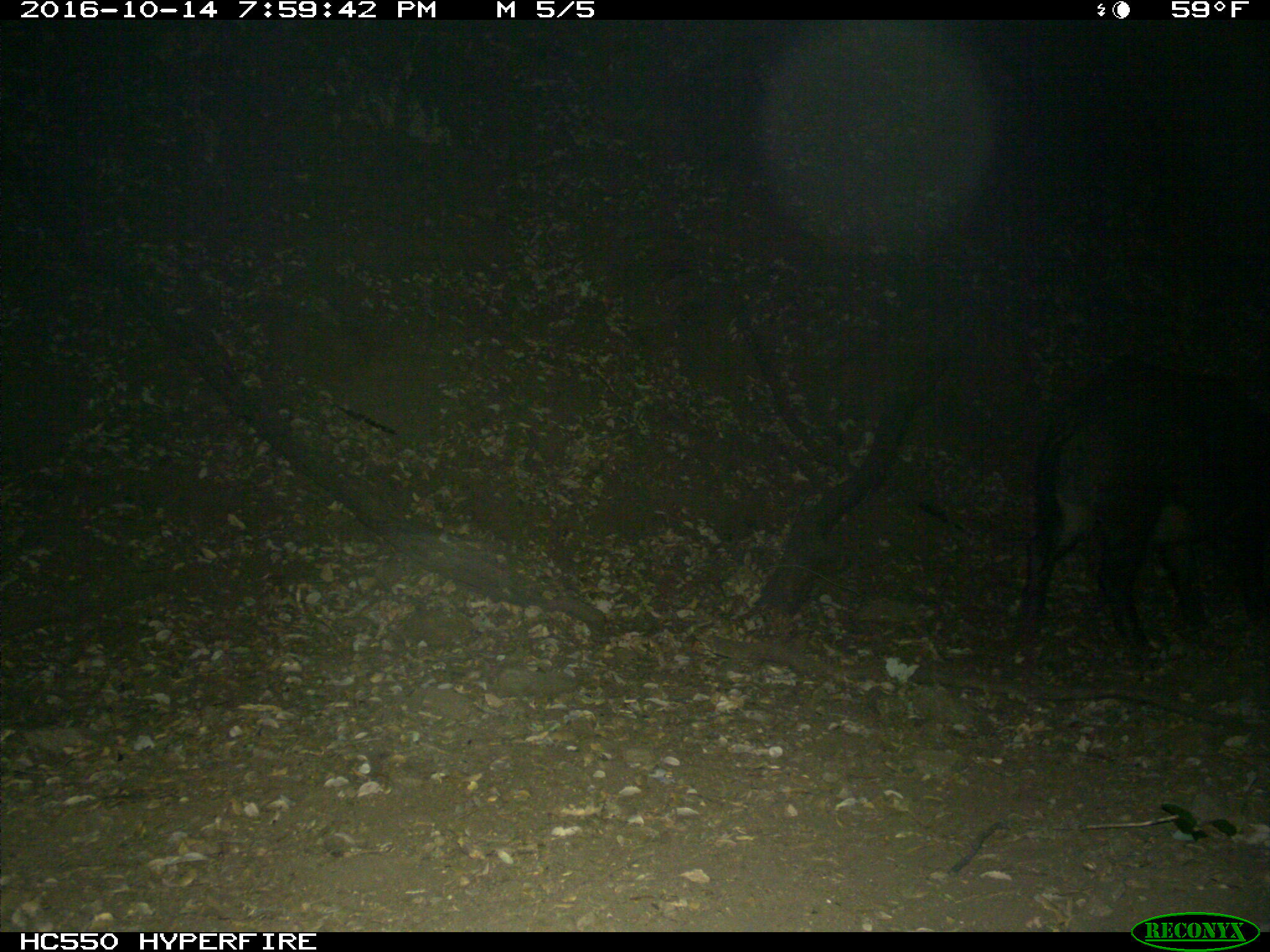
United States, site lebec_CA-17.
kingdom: Animalia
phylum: Chordata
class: Mammalia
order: Artiodactyla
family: Suidae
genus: Sus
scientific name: Sus scrofa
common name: wild boar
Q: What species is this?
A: Sus scrofa (wild boar).